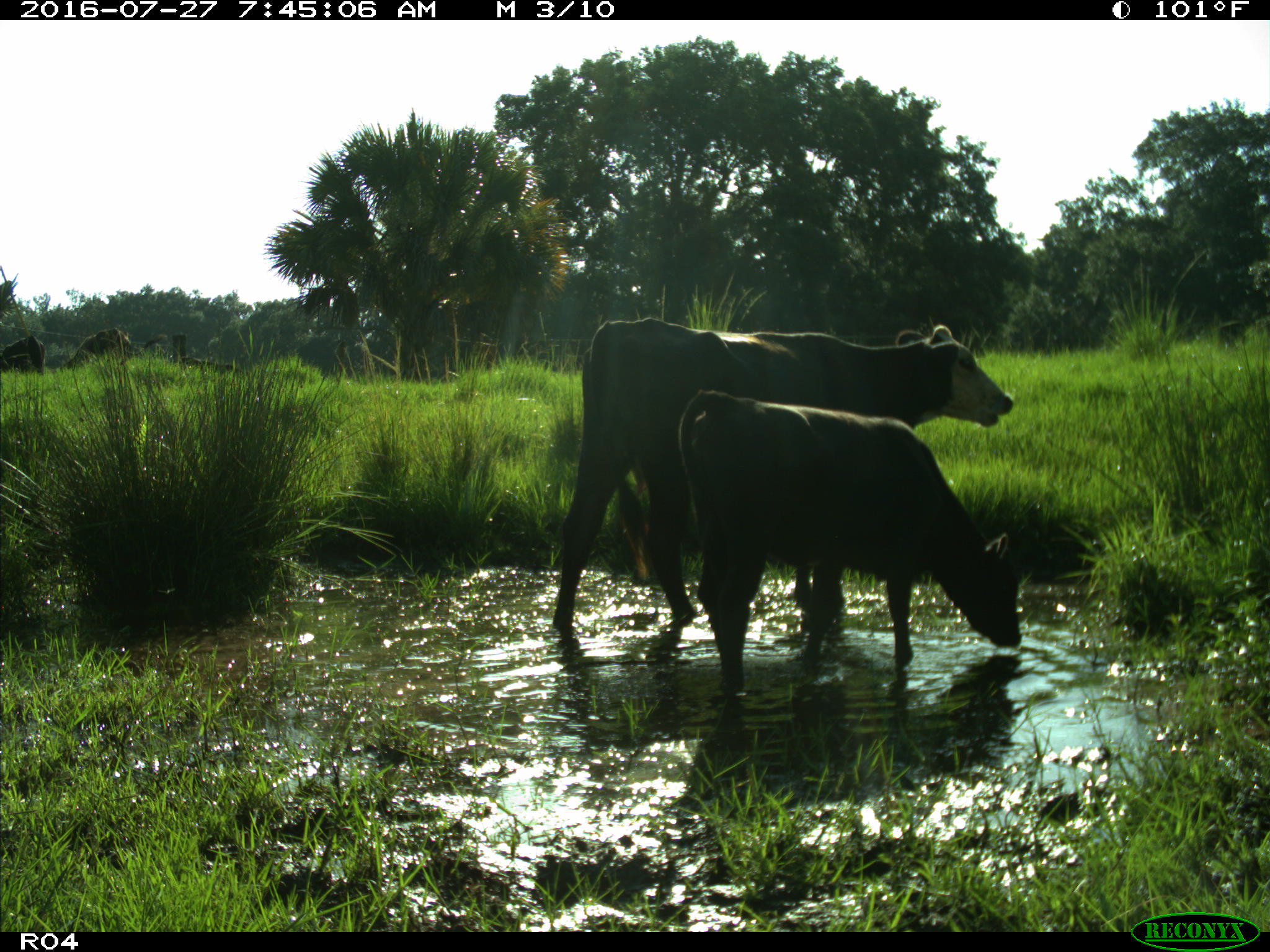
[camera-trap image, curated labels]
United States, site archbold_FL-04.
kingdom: Animalia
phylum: Chordata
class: Mammalia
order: Artiodactyla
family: Bovidae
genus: Bos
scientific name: Bos taurus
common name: domestic cow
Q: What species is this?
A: Bos taurus (domestic cow).